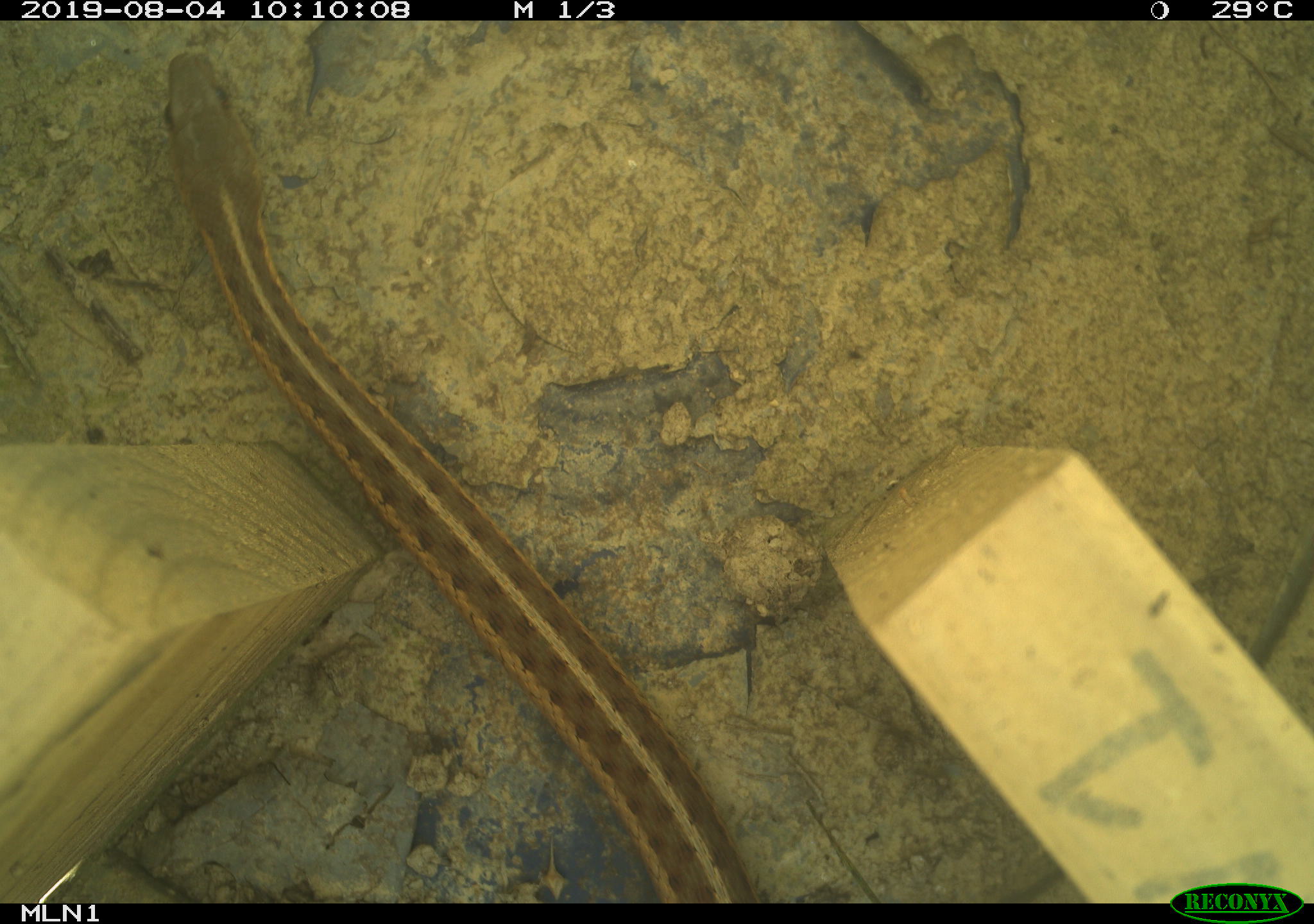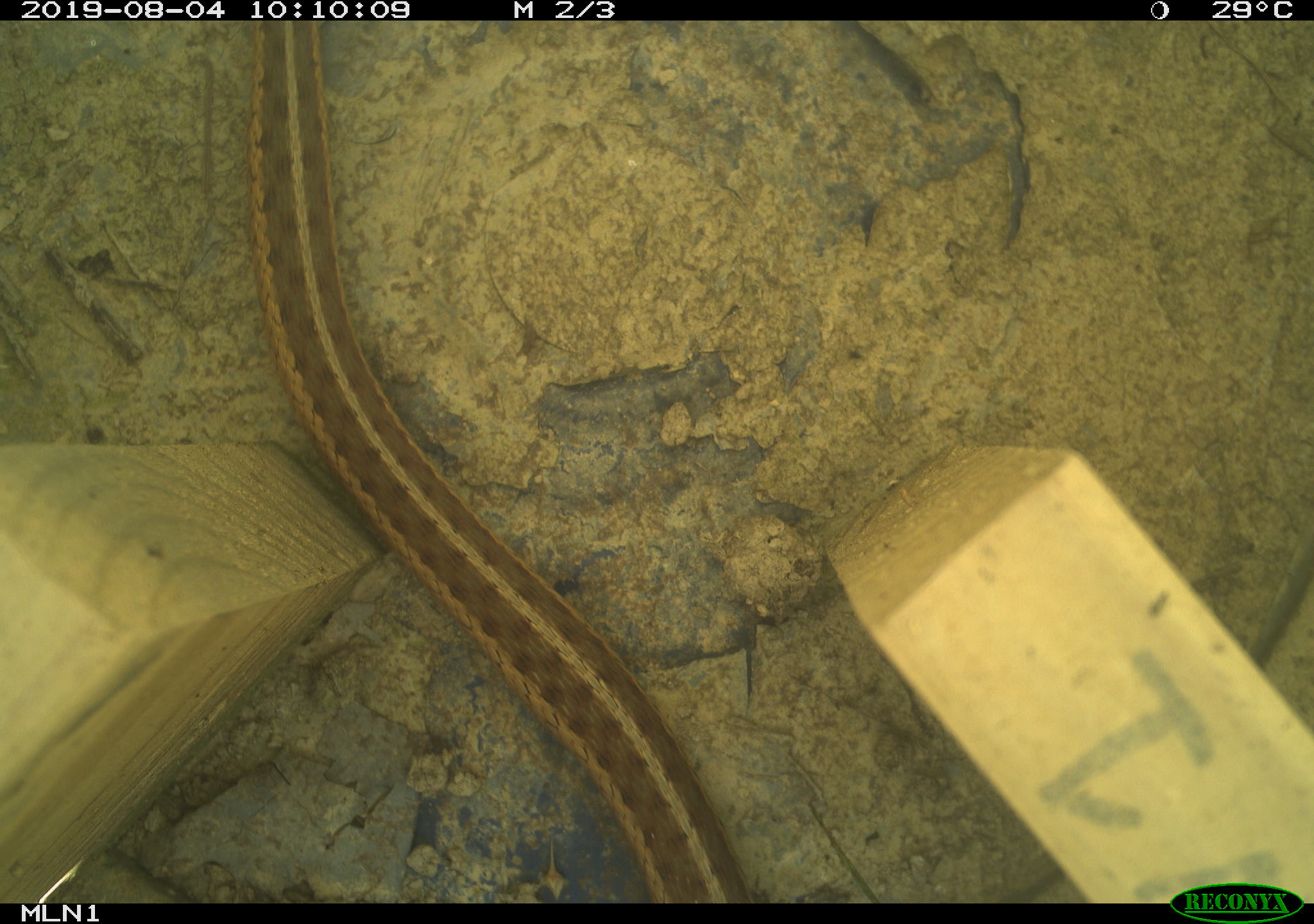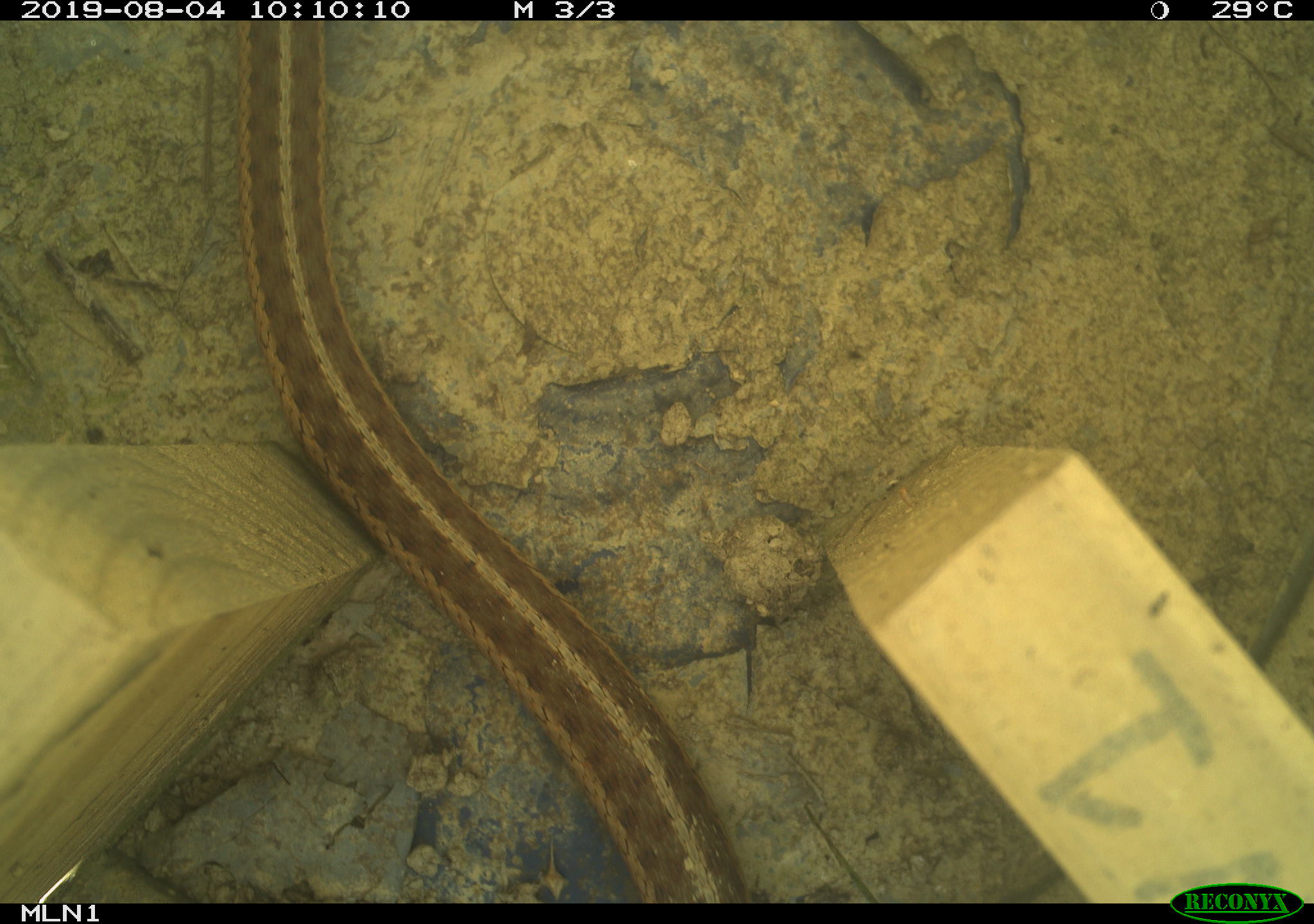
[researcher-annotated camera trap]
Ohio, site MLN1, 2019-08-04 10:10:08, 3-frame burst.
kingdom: Animalia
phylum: Chordata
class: Reptilia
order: Squamata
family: Colubridae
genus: Thamnophis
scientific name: Thamnophis sirtalis sirtalis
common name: eastern gartersnake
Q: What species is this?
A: Eastern gartersnake (Thamnophis sirtalis sirtalis).